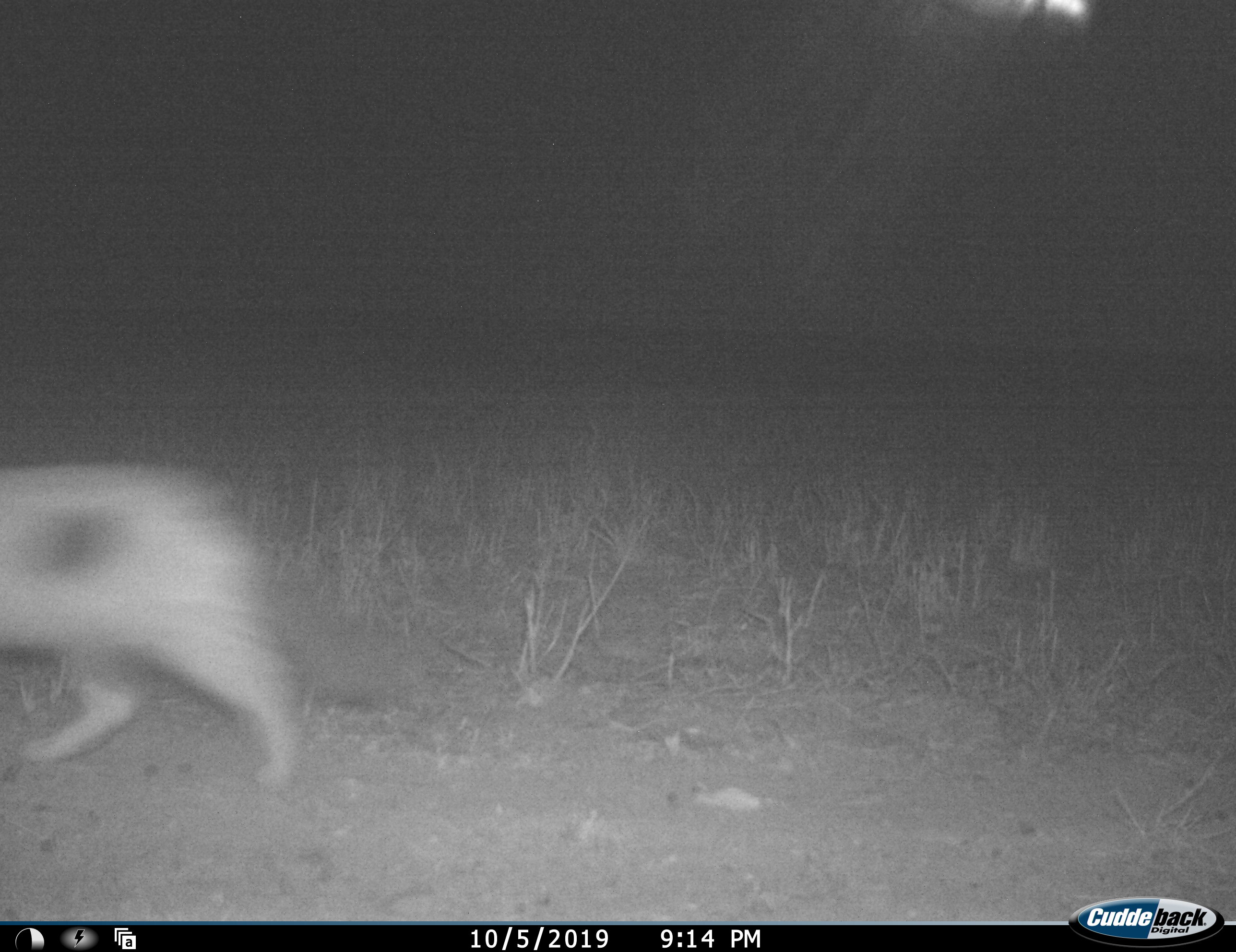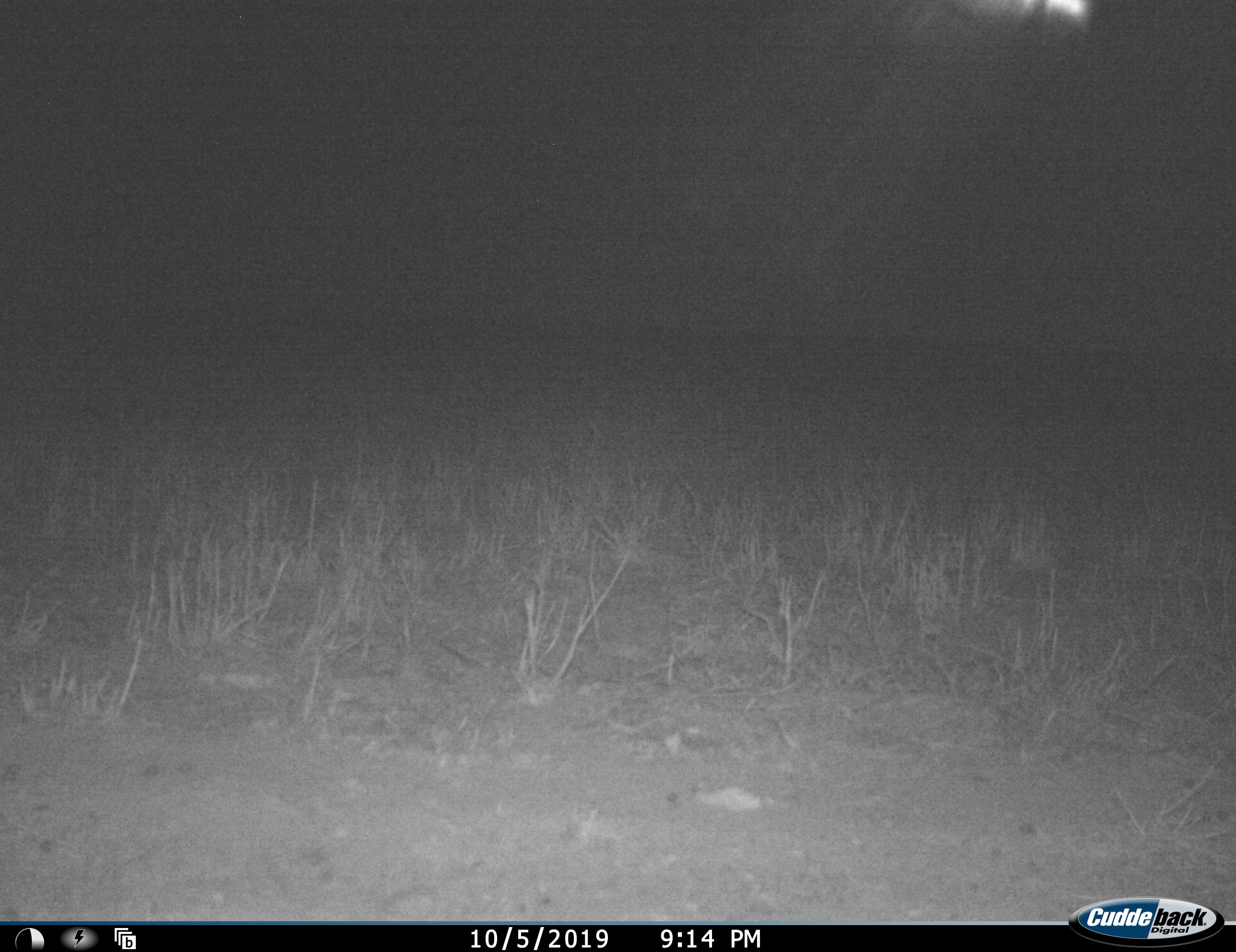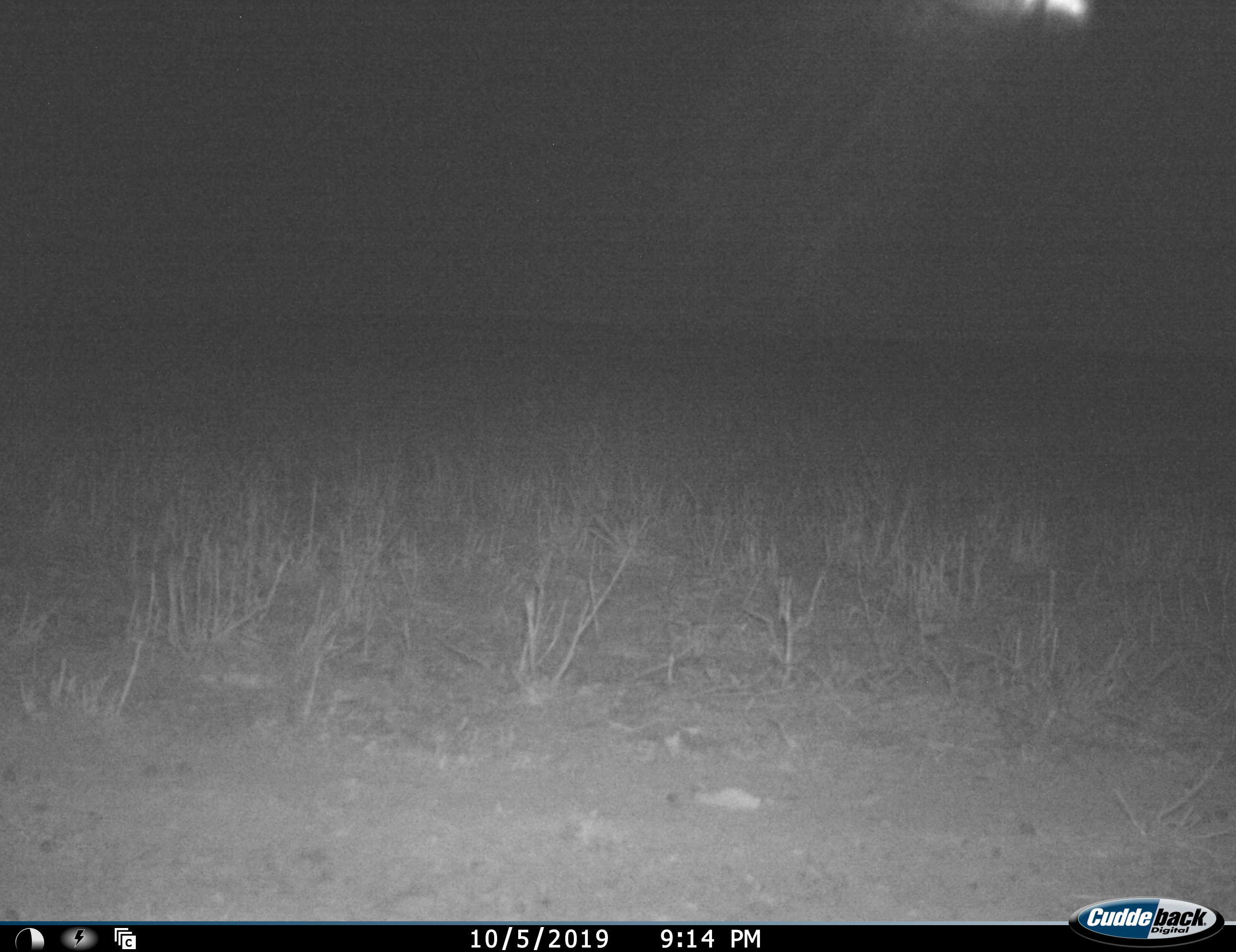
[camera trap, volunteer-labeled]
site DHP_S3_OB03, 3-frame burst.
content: unidentified animal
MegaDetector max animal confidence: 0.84